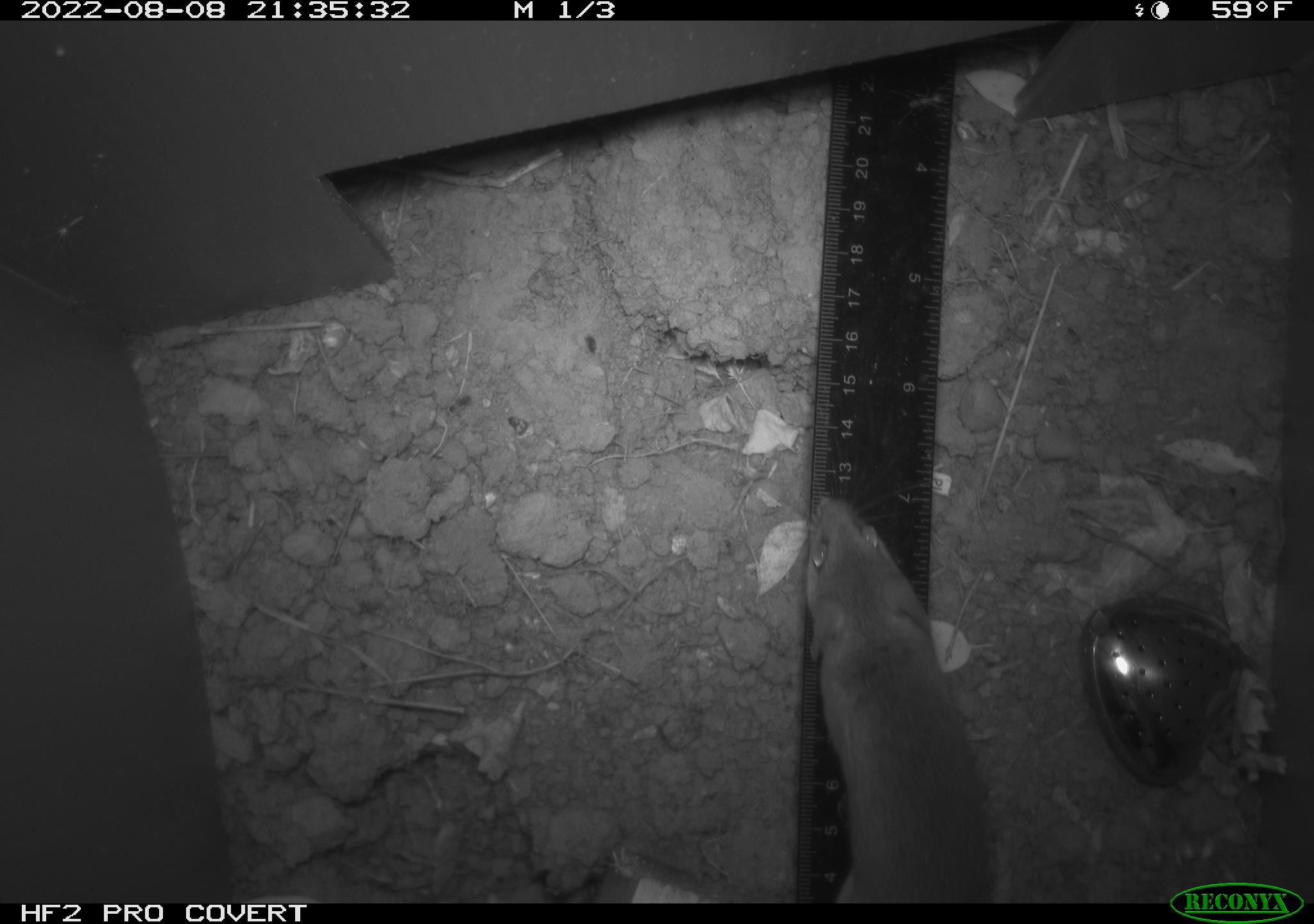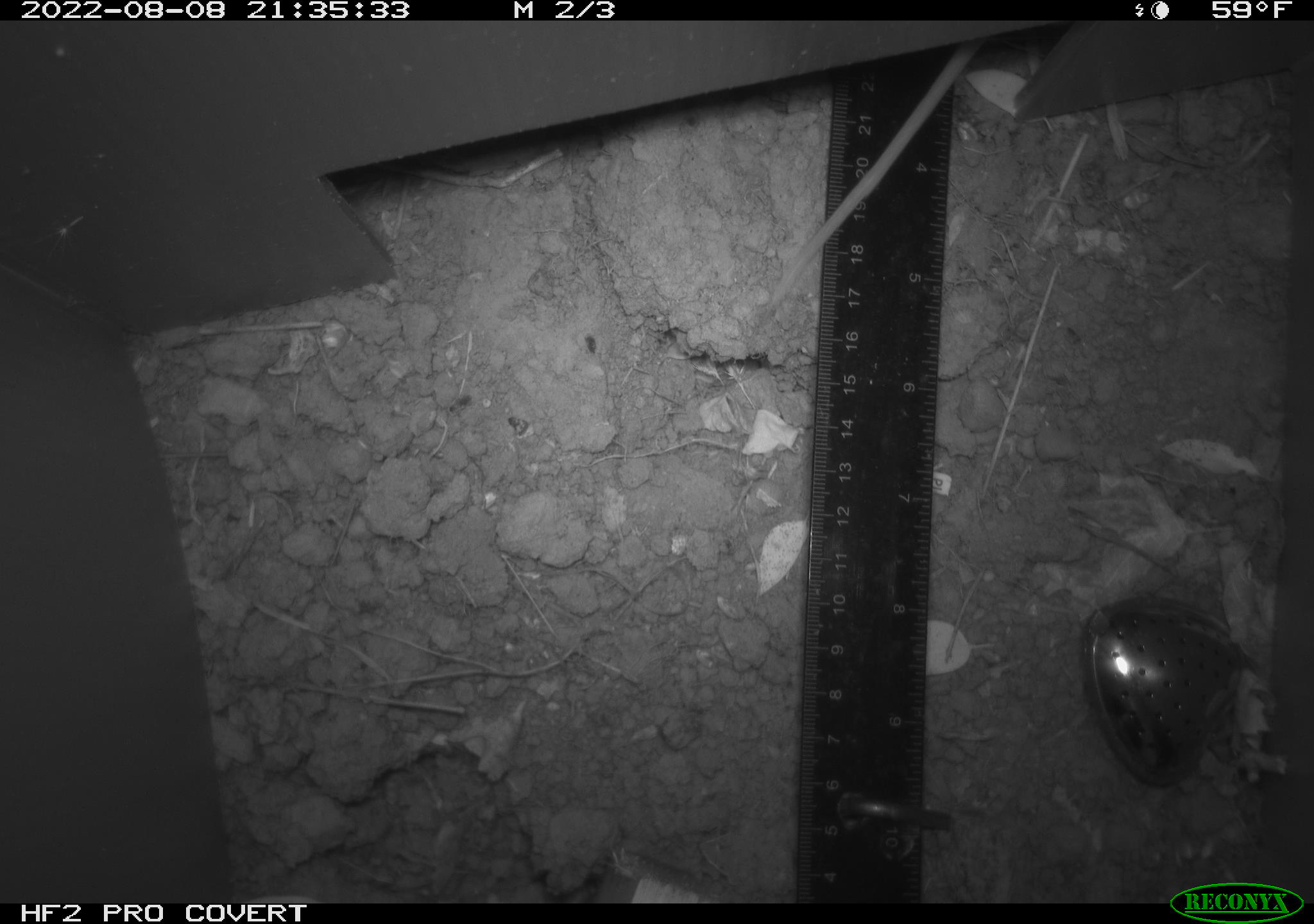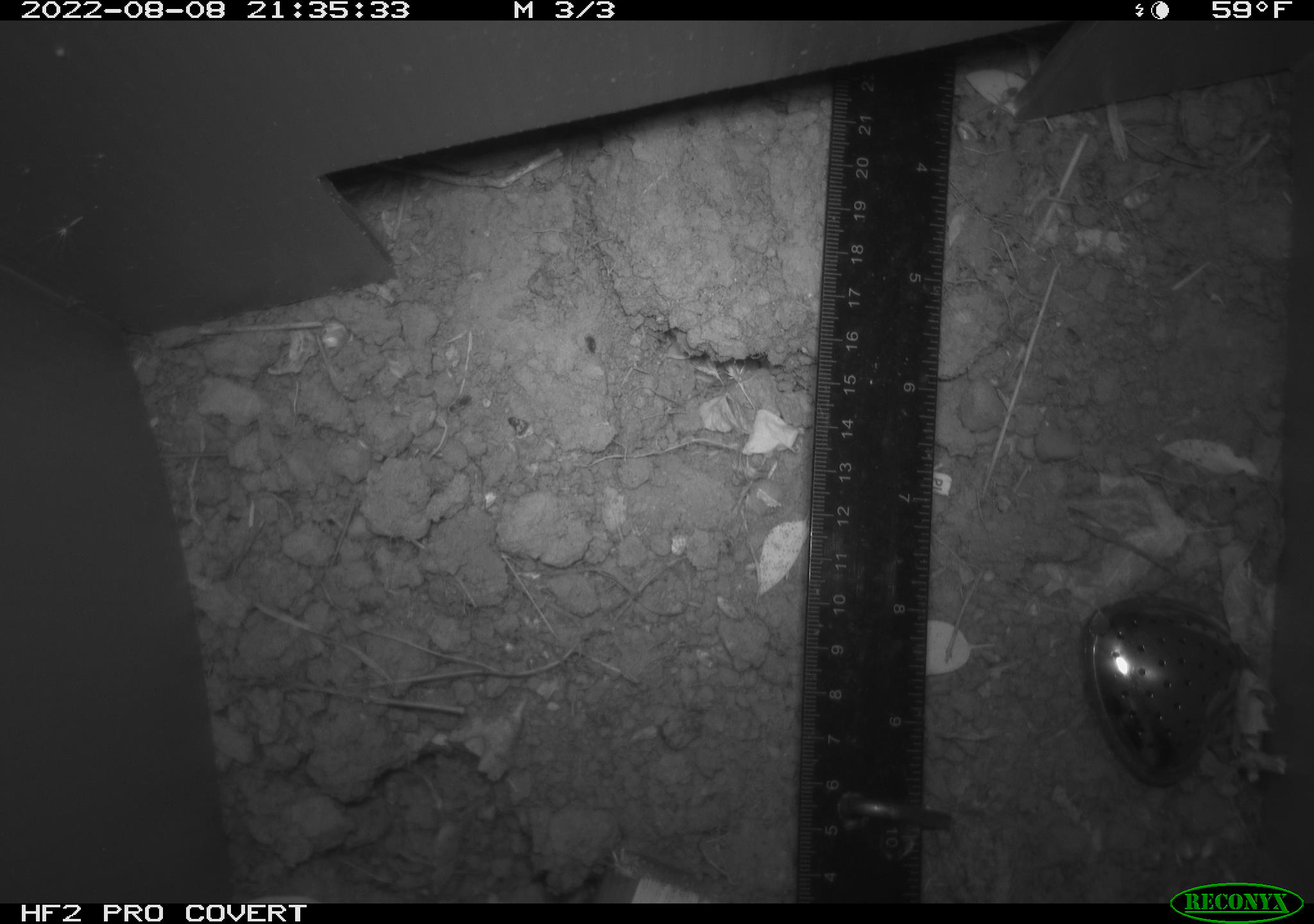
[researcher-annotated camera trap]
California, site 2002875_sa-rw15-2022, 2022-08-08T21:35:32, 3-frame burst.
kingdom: Animalia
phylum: Chordata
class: Mammalia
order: Rodentia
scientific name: Rodentia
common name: mouse species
Mouse species (Rodentia).